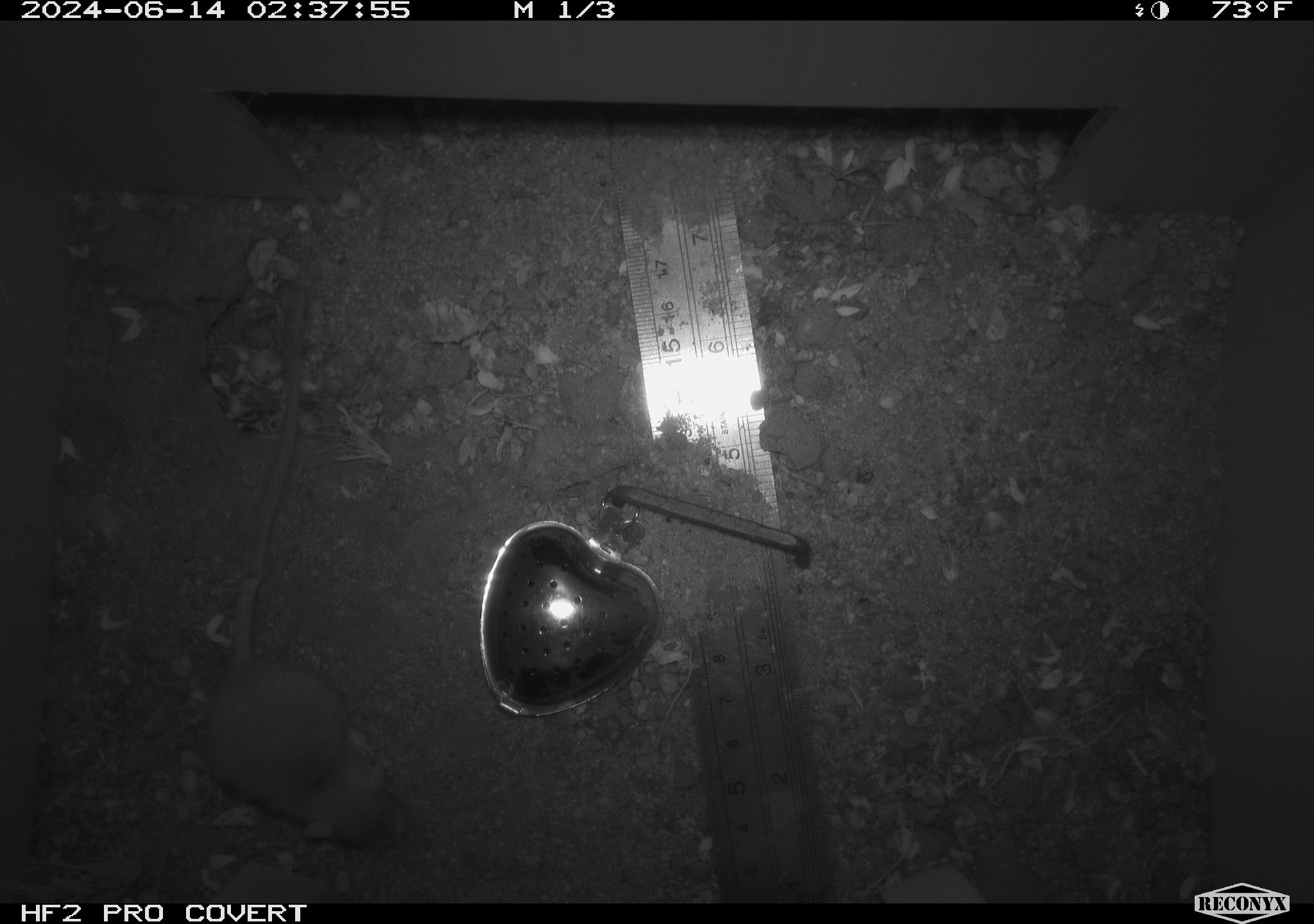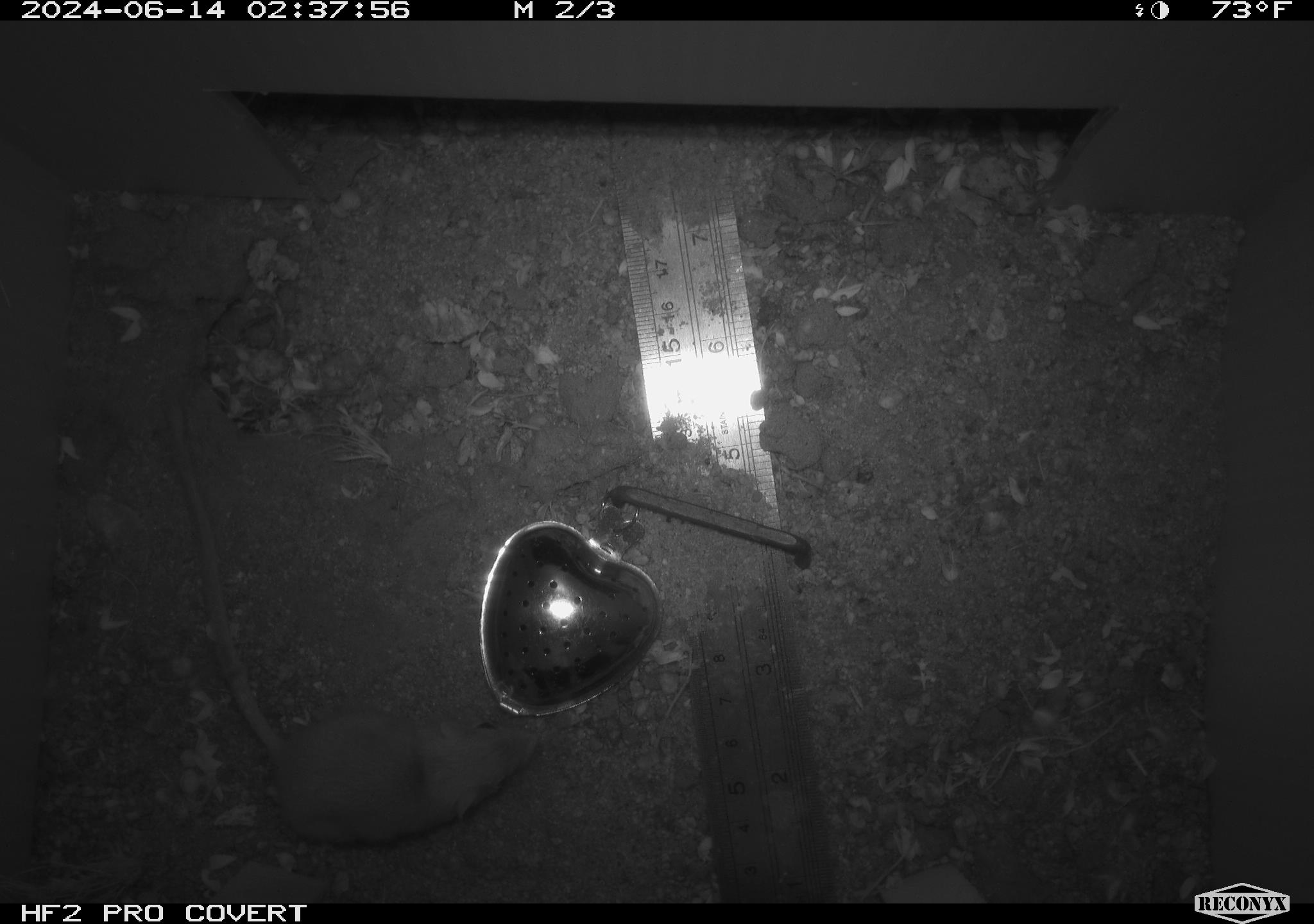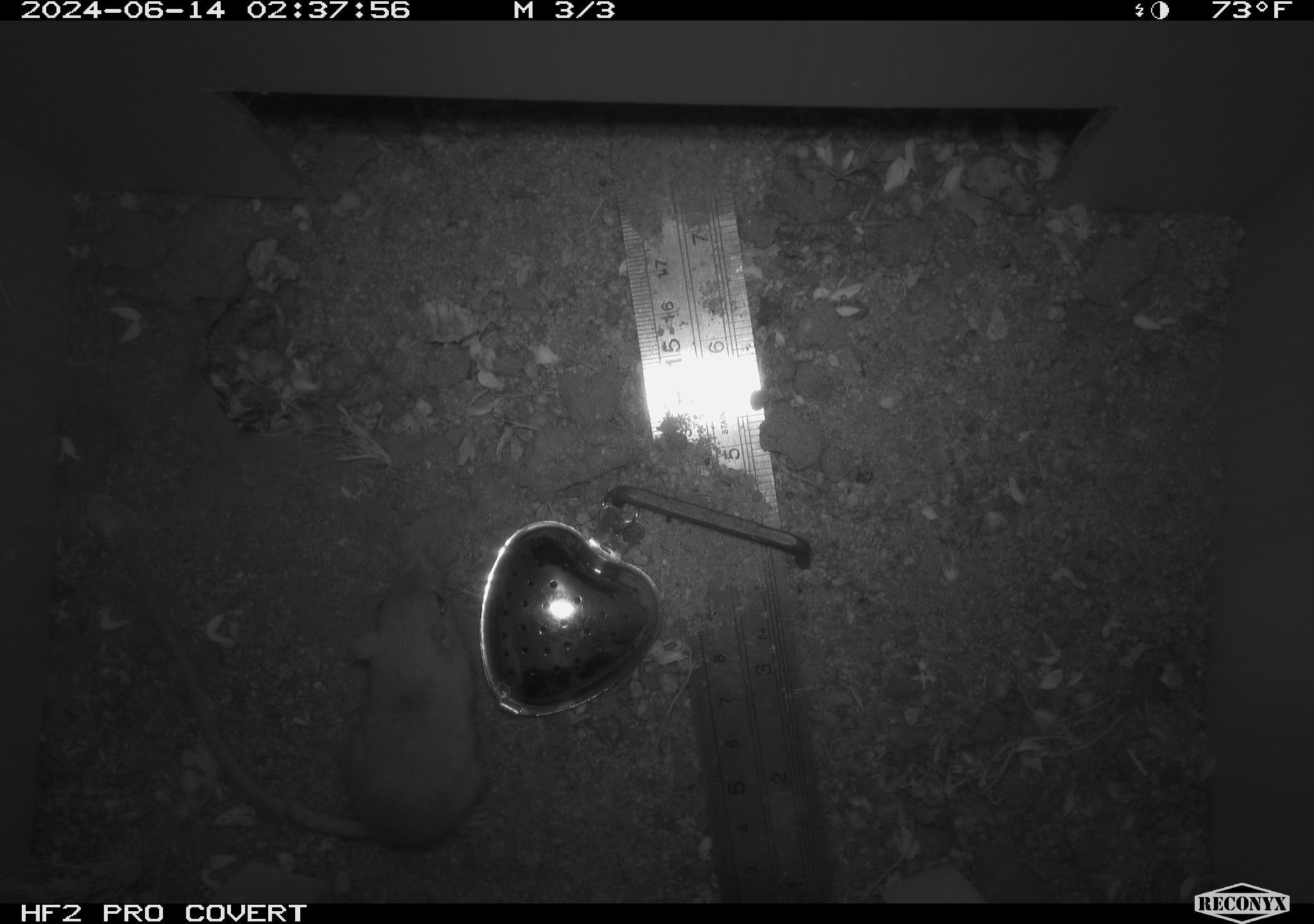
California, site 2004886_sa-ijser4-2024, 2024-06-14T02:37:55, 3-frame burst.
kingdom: Animalia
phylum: Chordata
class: Mammalia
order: Rodentia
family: Heteromyidae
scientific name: Heteromyidae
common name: kangaroo rats and pocket mice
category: heteromyidae family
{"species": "heteromyidae family (kangaroo rats and pocket mice) (Heteromyidae)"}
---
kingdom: Animalia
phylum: Chordata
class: Mammalia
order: Rodentia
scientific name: Rodentia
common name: woodrat or rat or mouse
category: woodrat or rat or mouse species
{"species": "woodrat or rat or mouse species (woodrat or rat or mouse) (Rodentia)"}